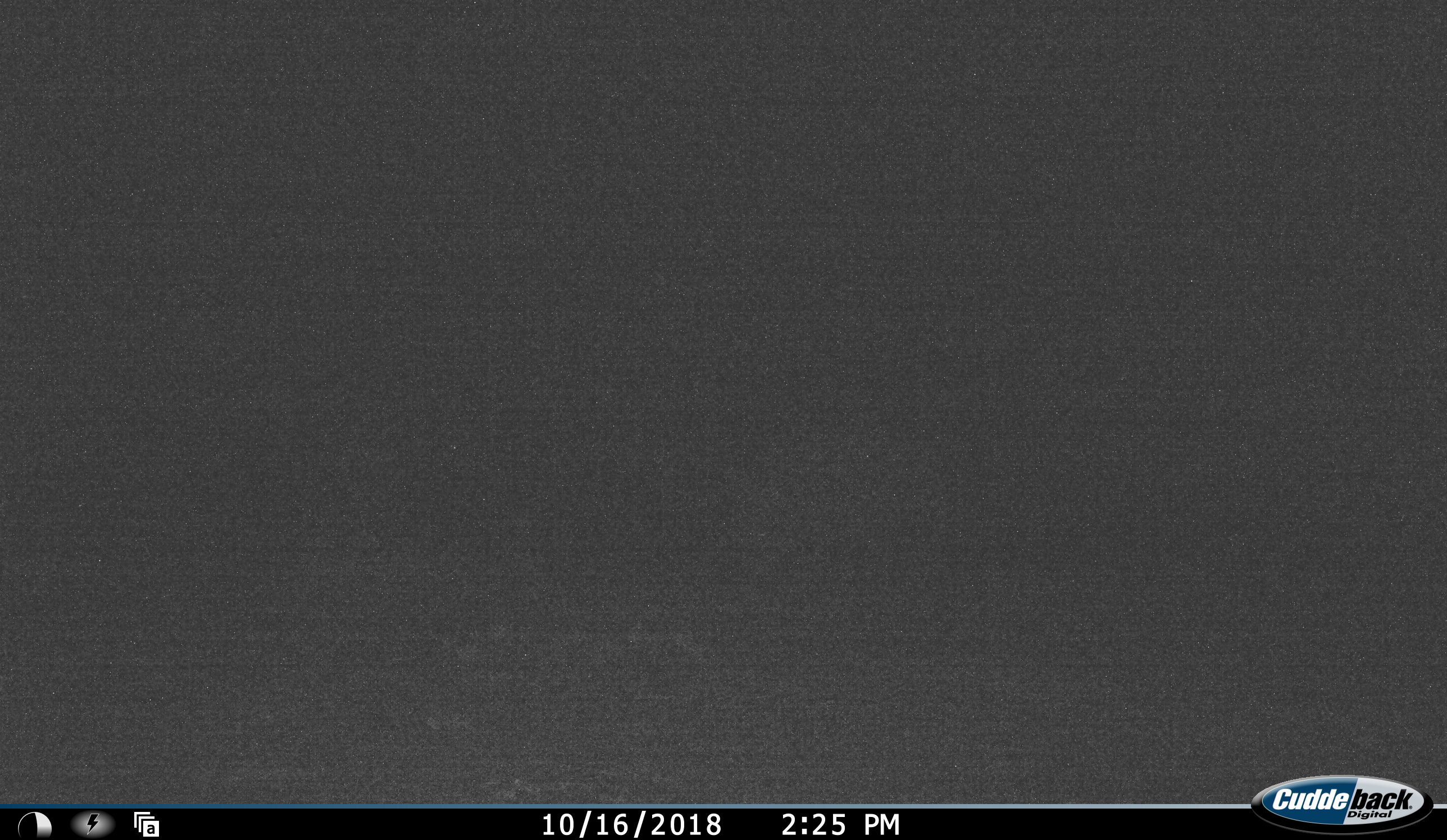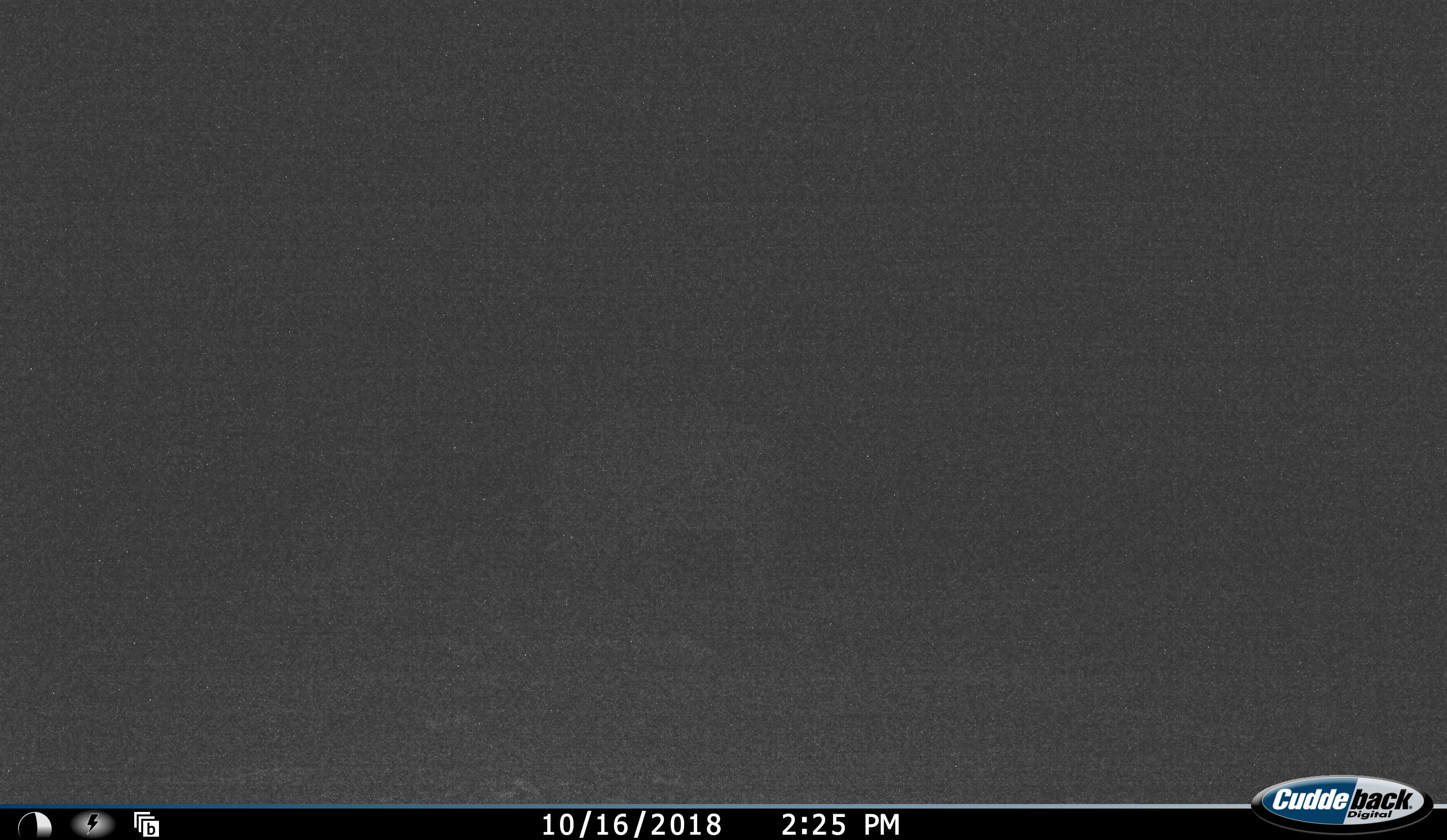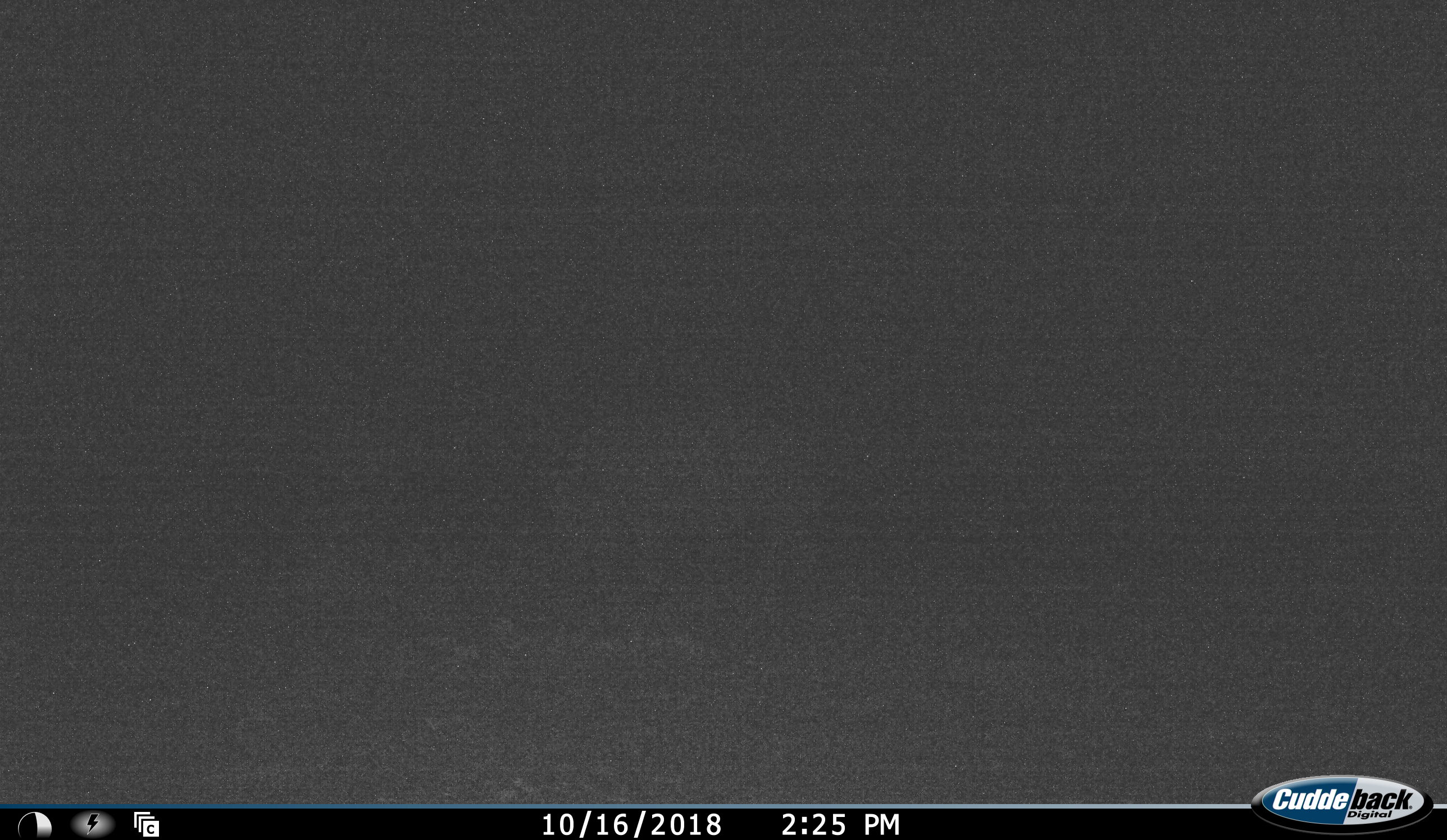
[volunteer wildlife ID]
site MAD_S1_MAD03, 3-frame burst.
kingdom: Animalia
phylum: Chordata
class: Mammalia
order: Artiodactyla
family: Suidae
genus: Phacochoerus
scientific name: Phacochoerus africanus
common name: warthog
Warthog (Phacochoerus africanus), count 1. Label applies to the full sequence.